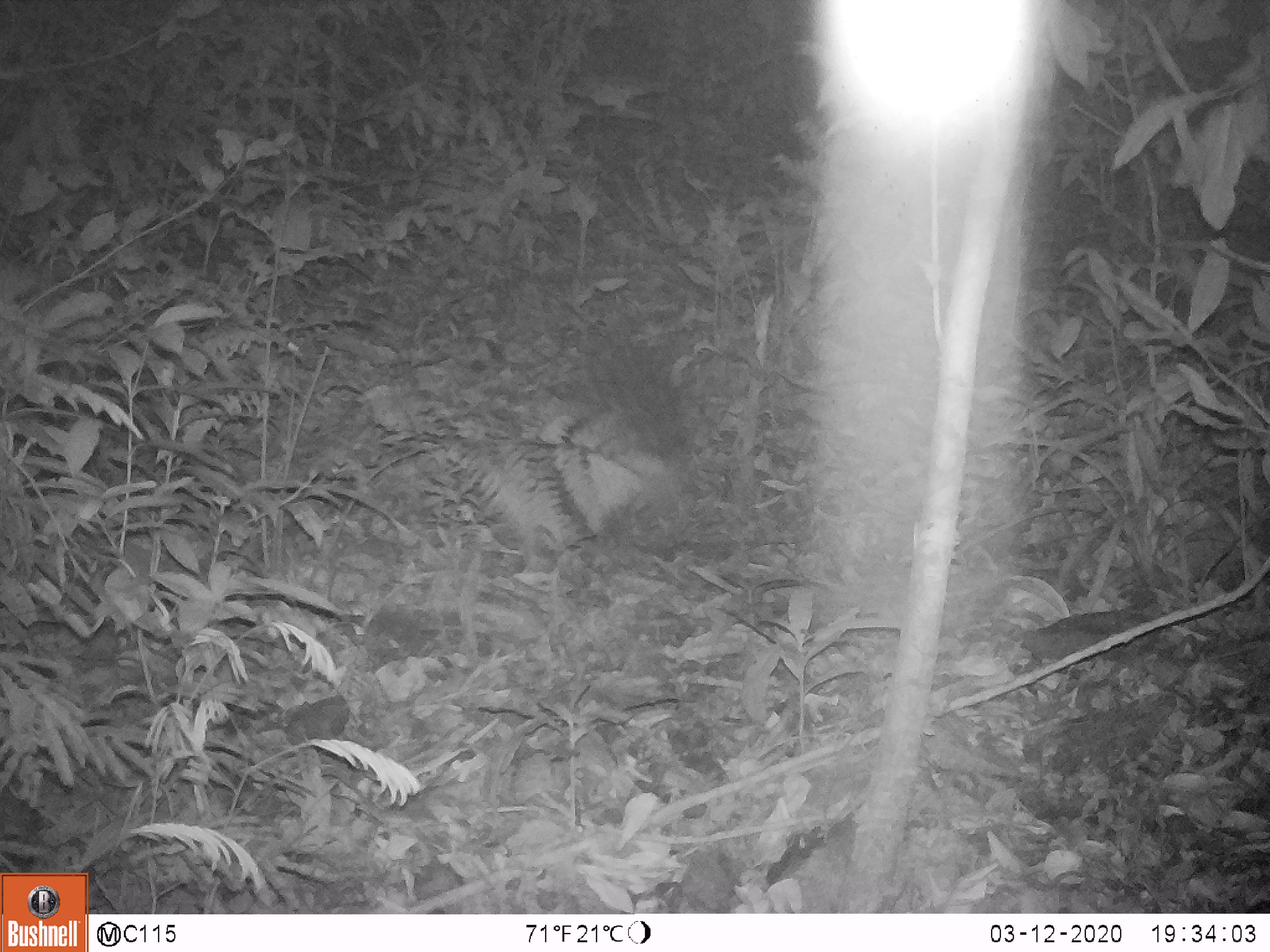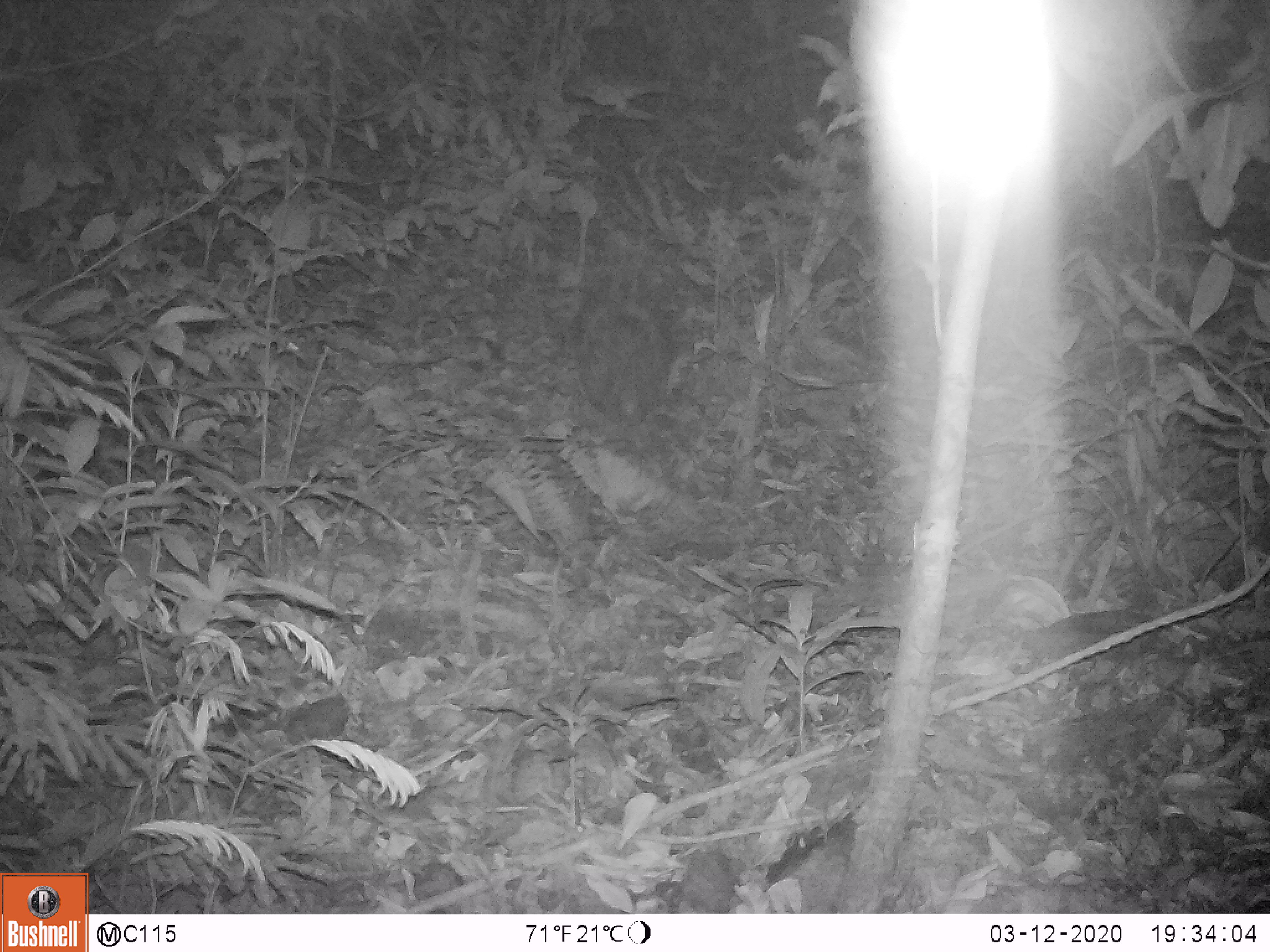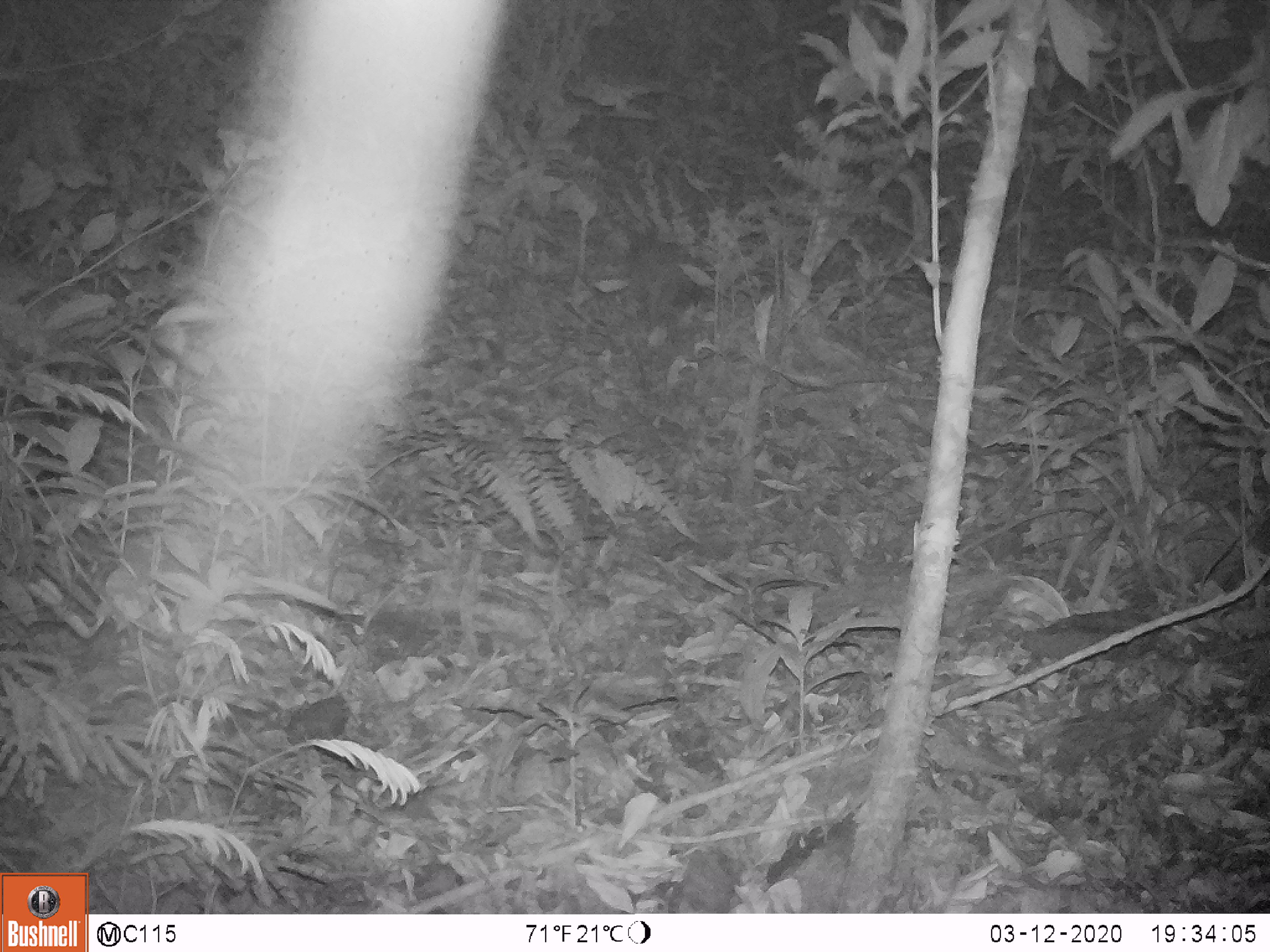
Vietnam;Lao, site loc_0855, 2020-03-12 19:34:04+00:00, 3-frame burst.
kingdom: Animalia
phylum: Chordata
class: Mammalia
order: Rodentia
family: Hystricidae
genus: Hystrix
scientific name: Hystrix brachyura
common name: malayan porcupine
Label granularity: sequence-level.